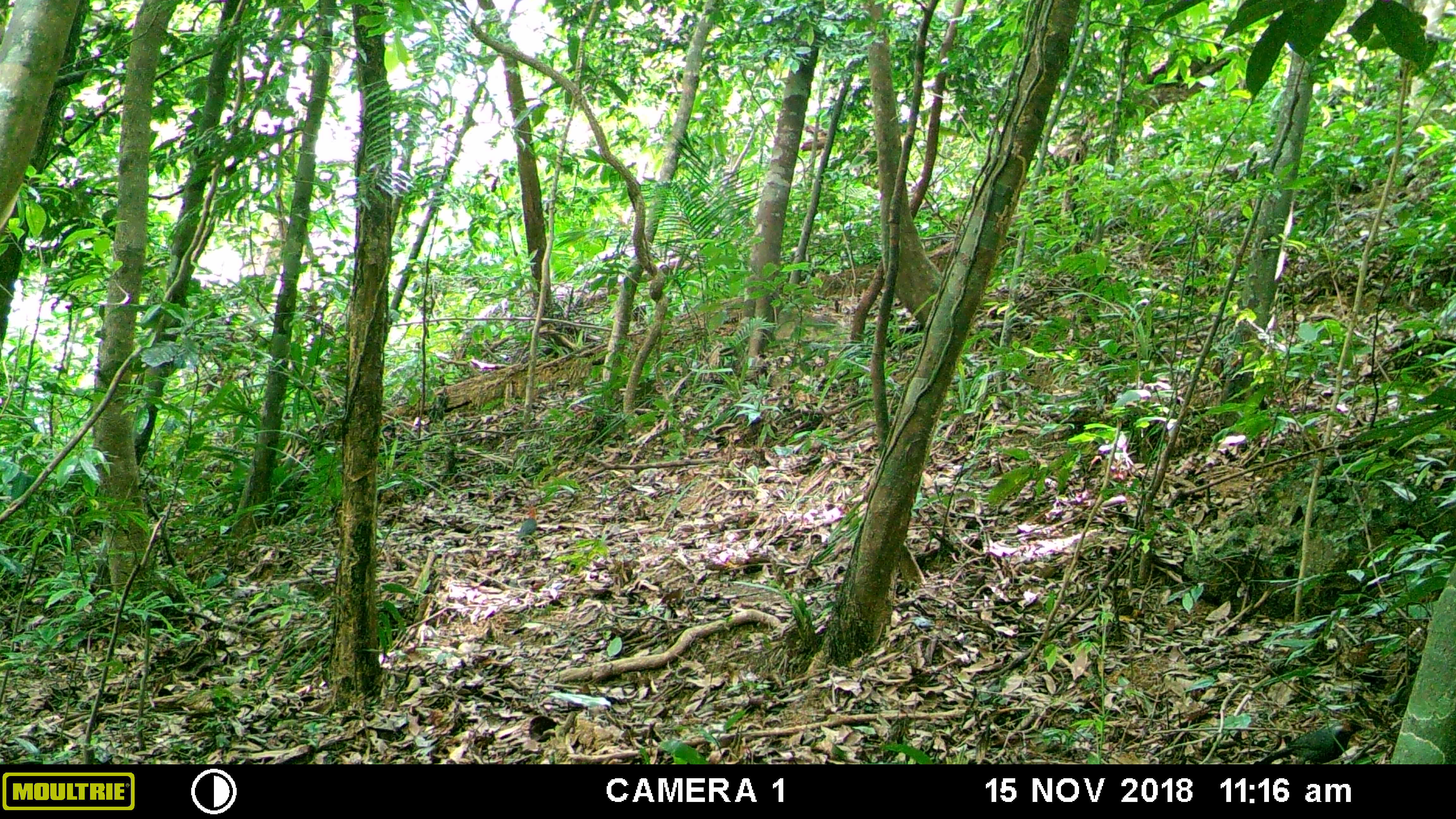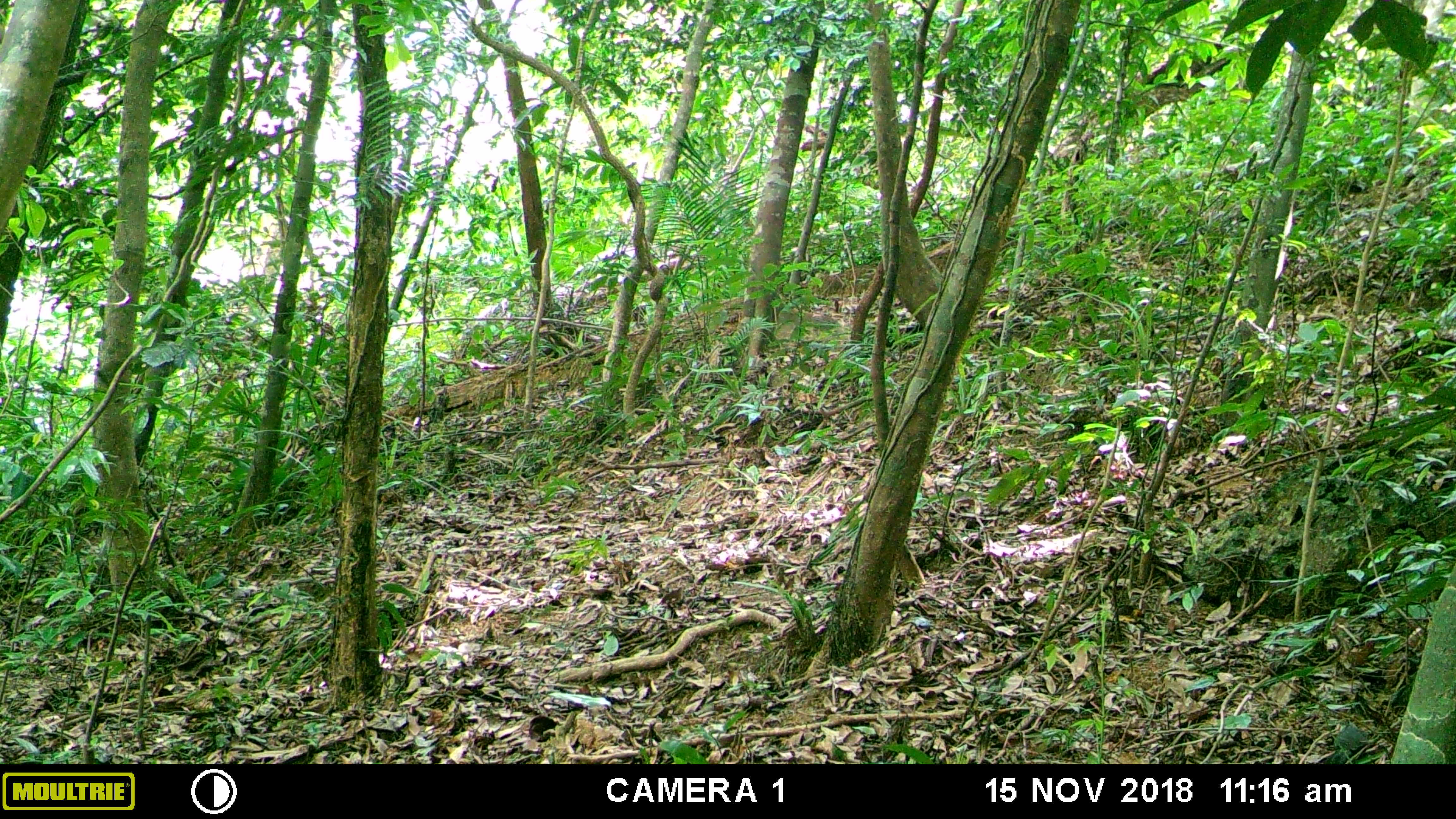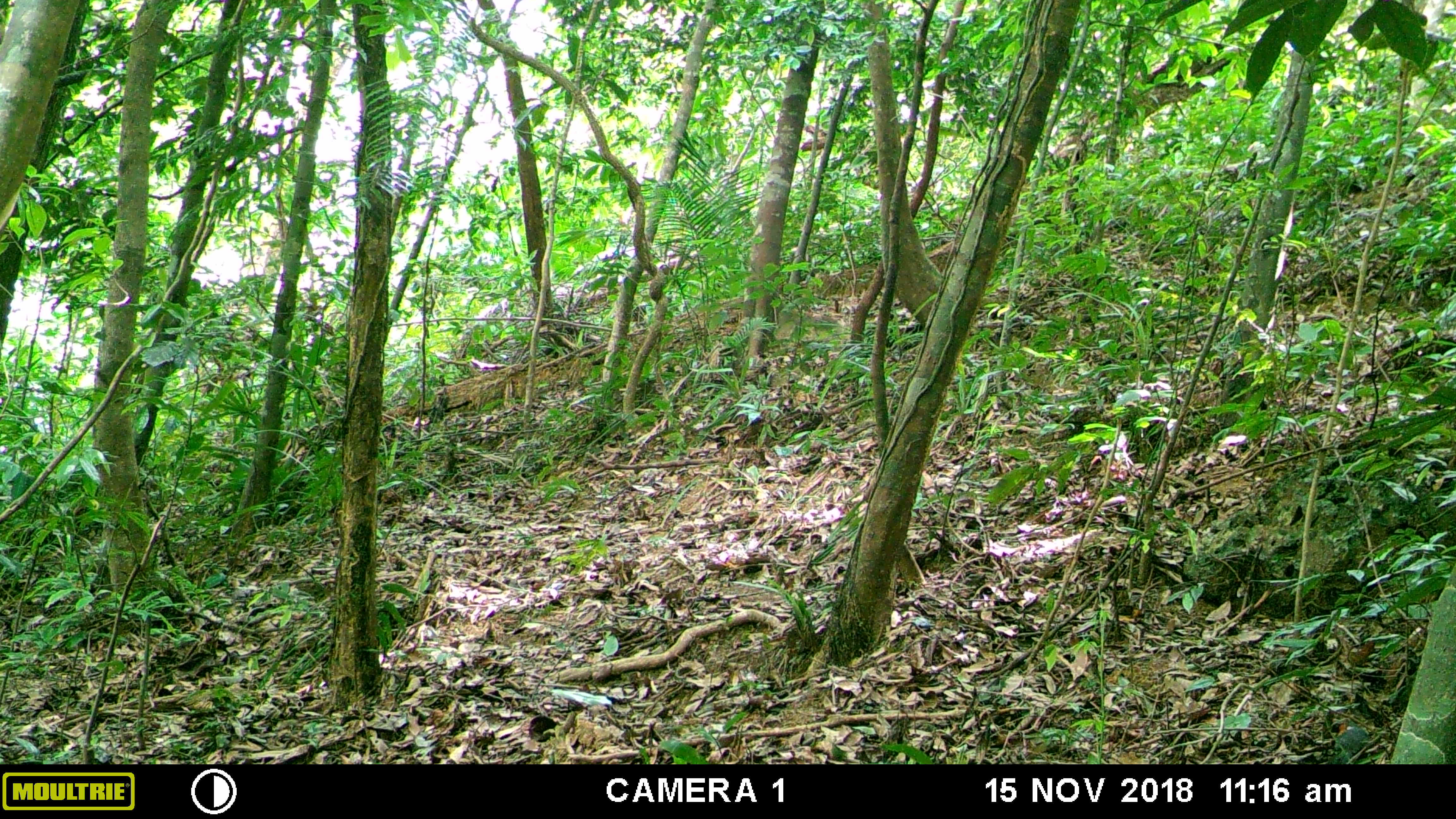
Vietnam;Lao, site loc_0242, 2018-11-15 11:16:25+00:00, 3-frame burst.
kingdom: Animalia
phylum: Chordata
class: Aves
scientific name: Aves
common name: bird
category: unidentified bird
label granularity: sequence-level